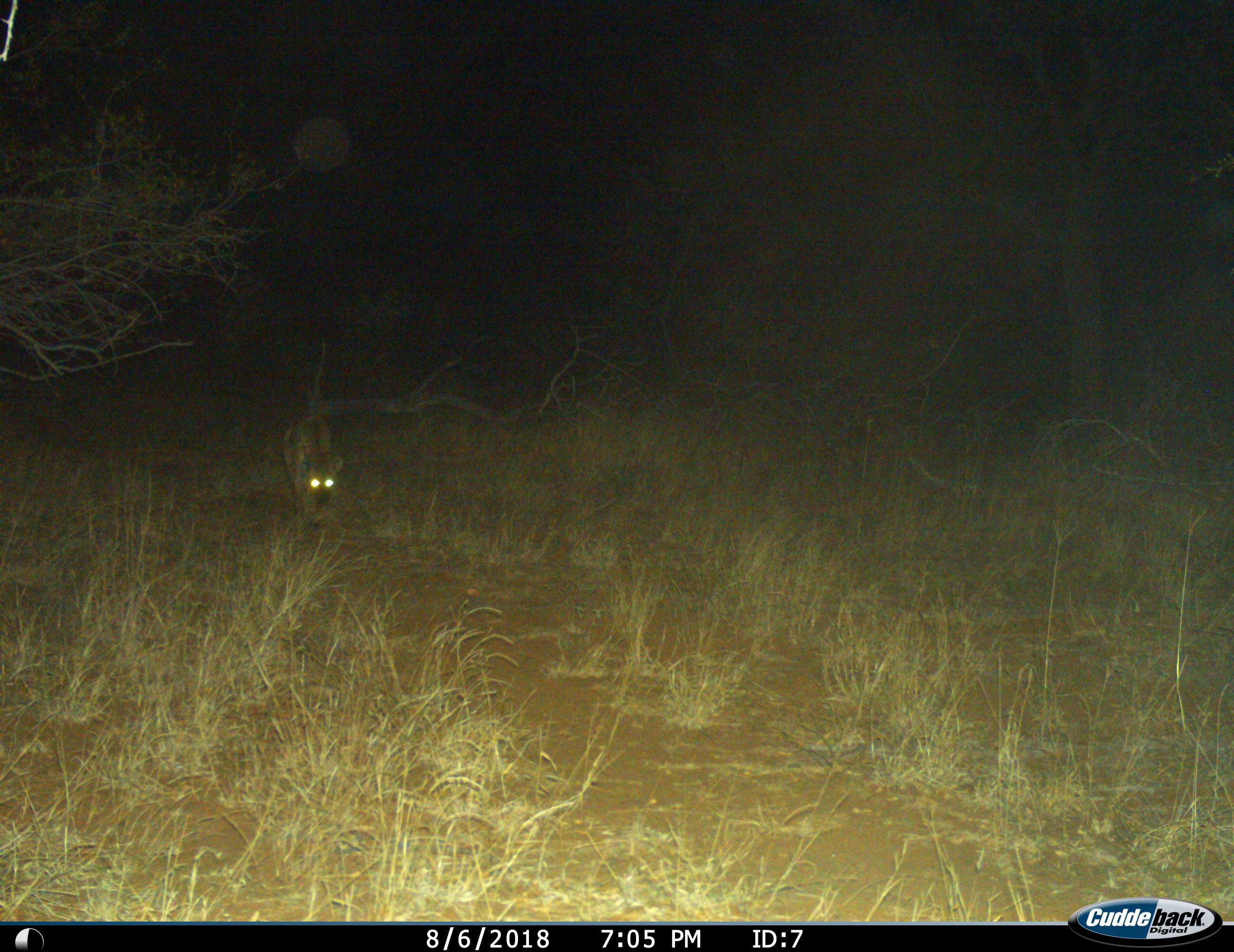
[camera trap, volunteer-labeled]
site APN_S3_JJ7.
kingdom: Animalia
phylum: Chordata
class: Mammalia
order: Carnivora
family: Hyaenidae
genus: Crocuta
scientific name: Crocuta crocuta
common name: spotted hyena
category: hyenaspotted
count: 1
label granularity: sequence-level